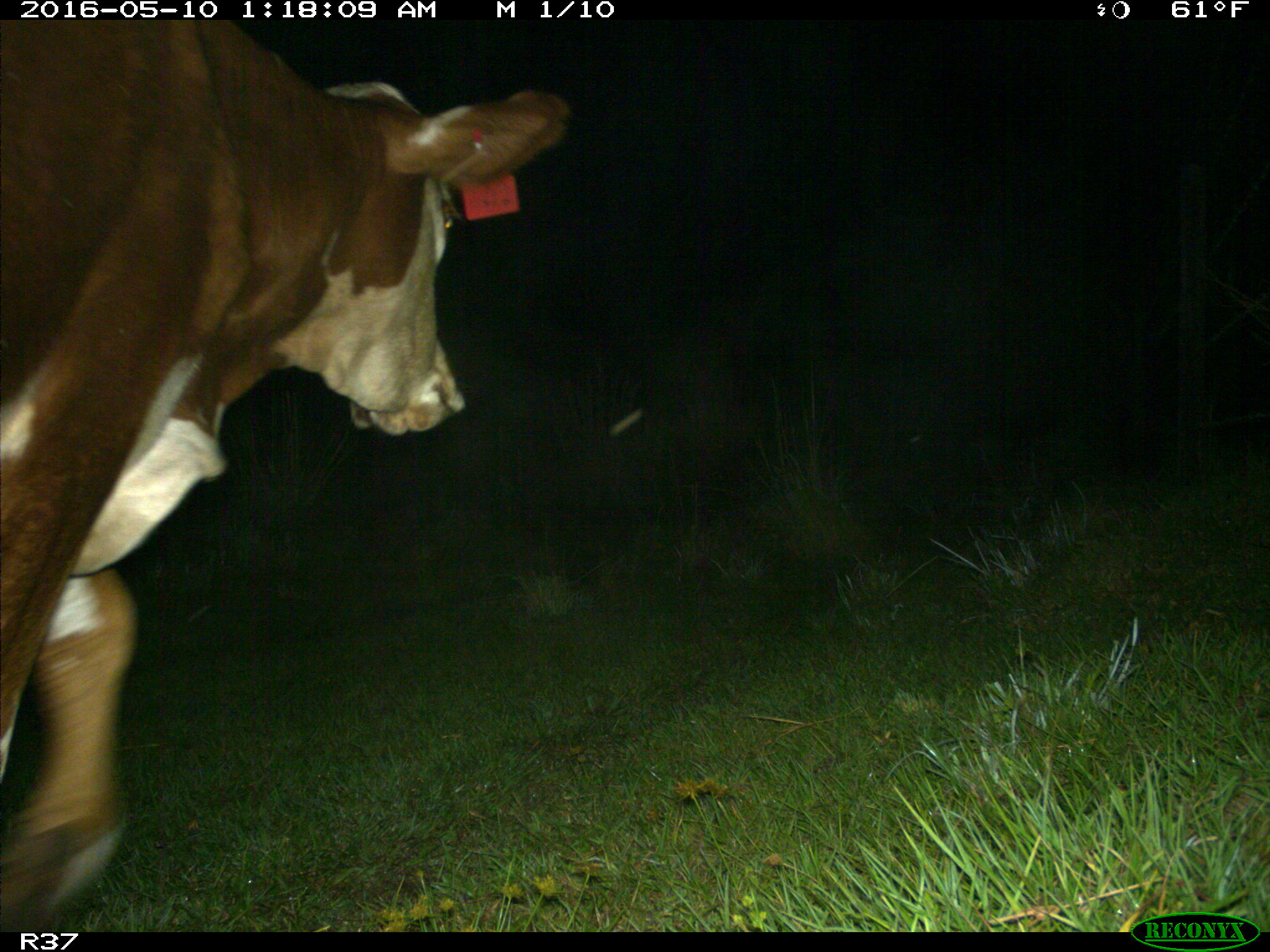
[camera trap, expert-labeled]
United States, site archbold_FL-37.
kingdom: Animalia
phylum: Chordata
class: Mammalia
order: Artiodactyla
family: Bovidae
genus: Bos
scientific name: Bos taurus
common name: domestic cow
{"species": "Bos taurus (domestic cow)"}